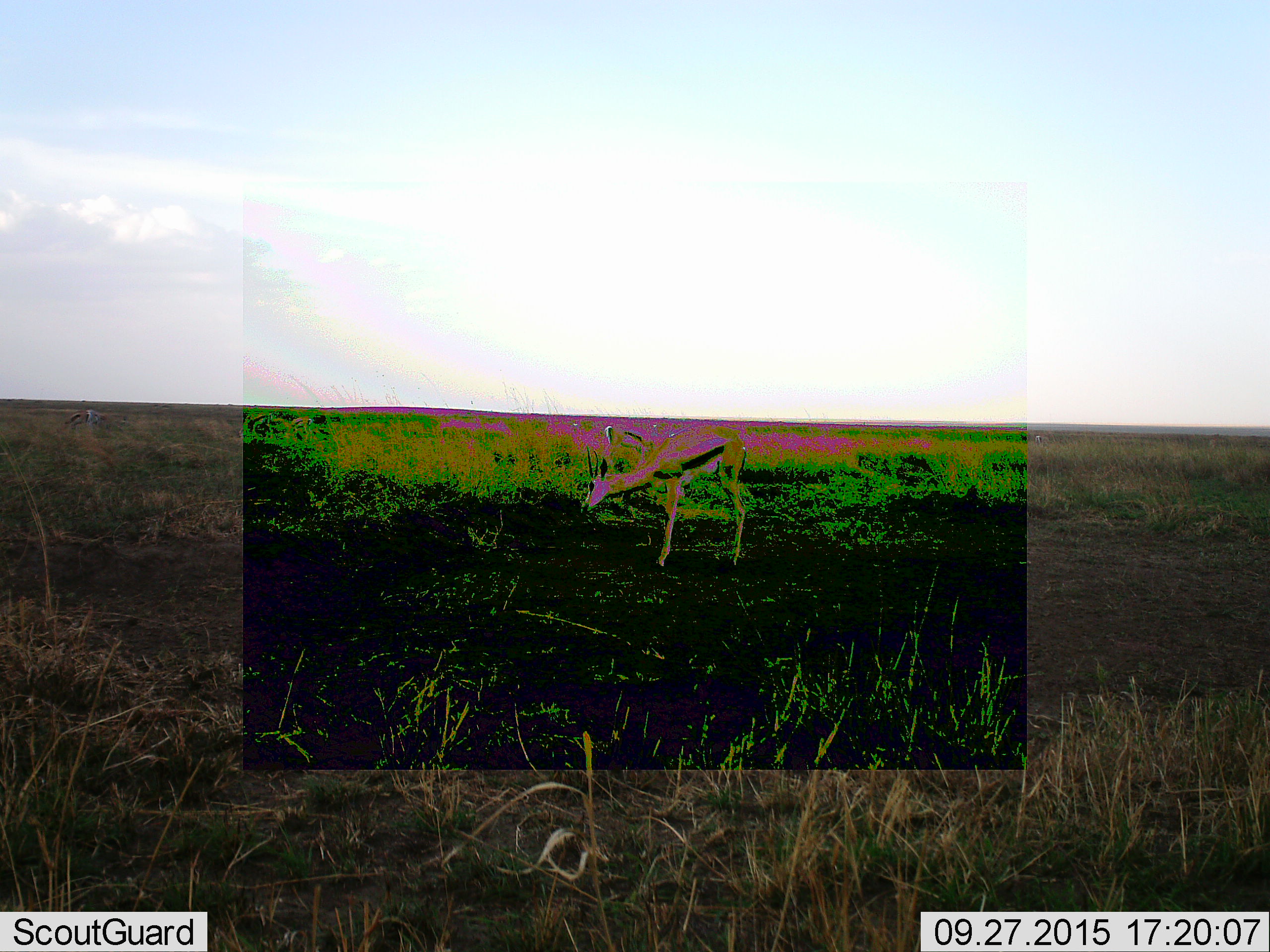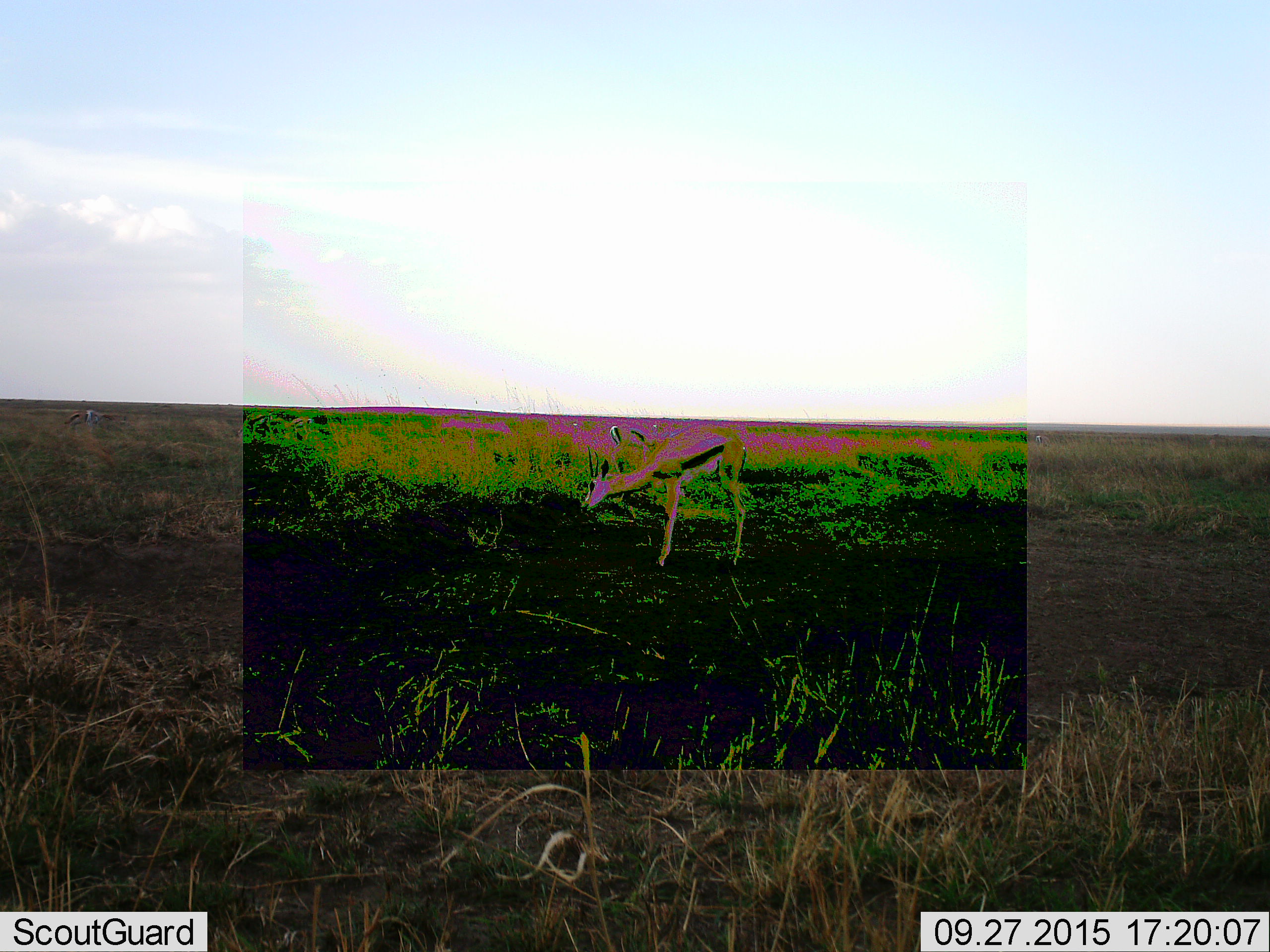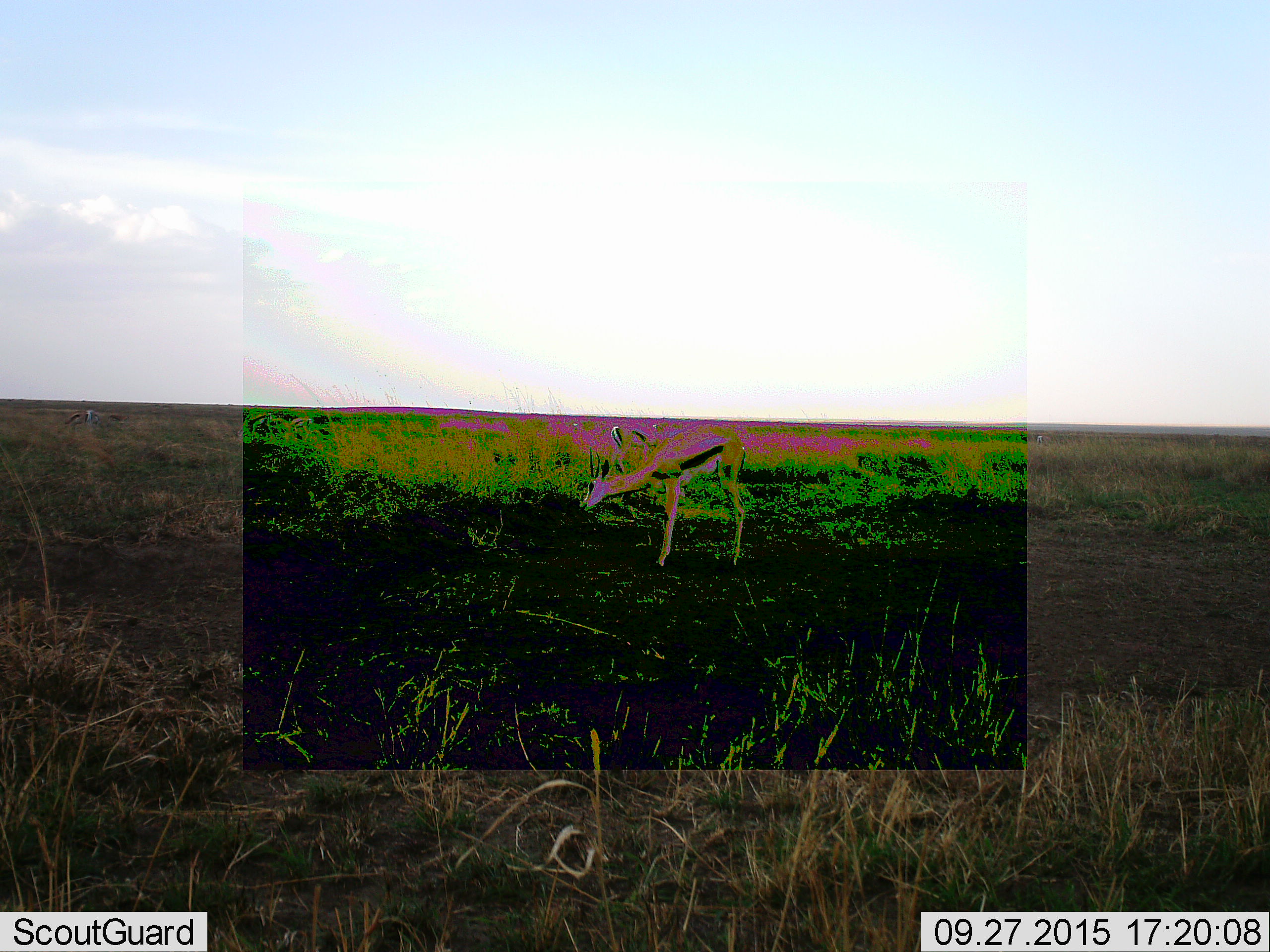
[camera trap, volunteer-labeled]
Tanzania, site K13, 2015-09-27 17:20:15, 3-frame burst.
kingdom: Animalia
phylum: Chordata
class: Mammalia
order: Artiodactyla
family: Bovidae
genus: Eudorcas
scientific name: Eudorcas thomsonii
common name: thomson's gazelle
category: gazellethomsons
Gazellethomsons (thomson's gazelle) (Eudorcas thomsonii), count 5. Behavior (volunteer vote fractions): standing 60%, resting 0%, moving 40%, interacting 0%. Young present (vote fraction): 0%. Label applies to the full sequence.